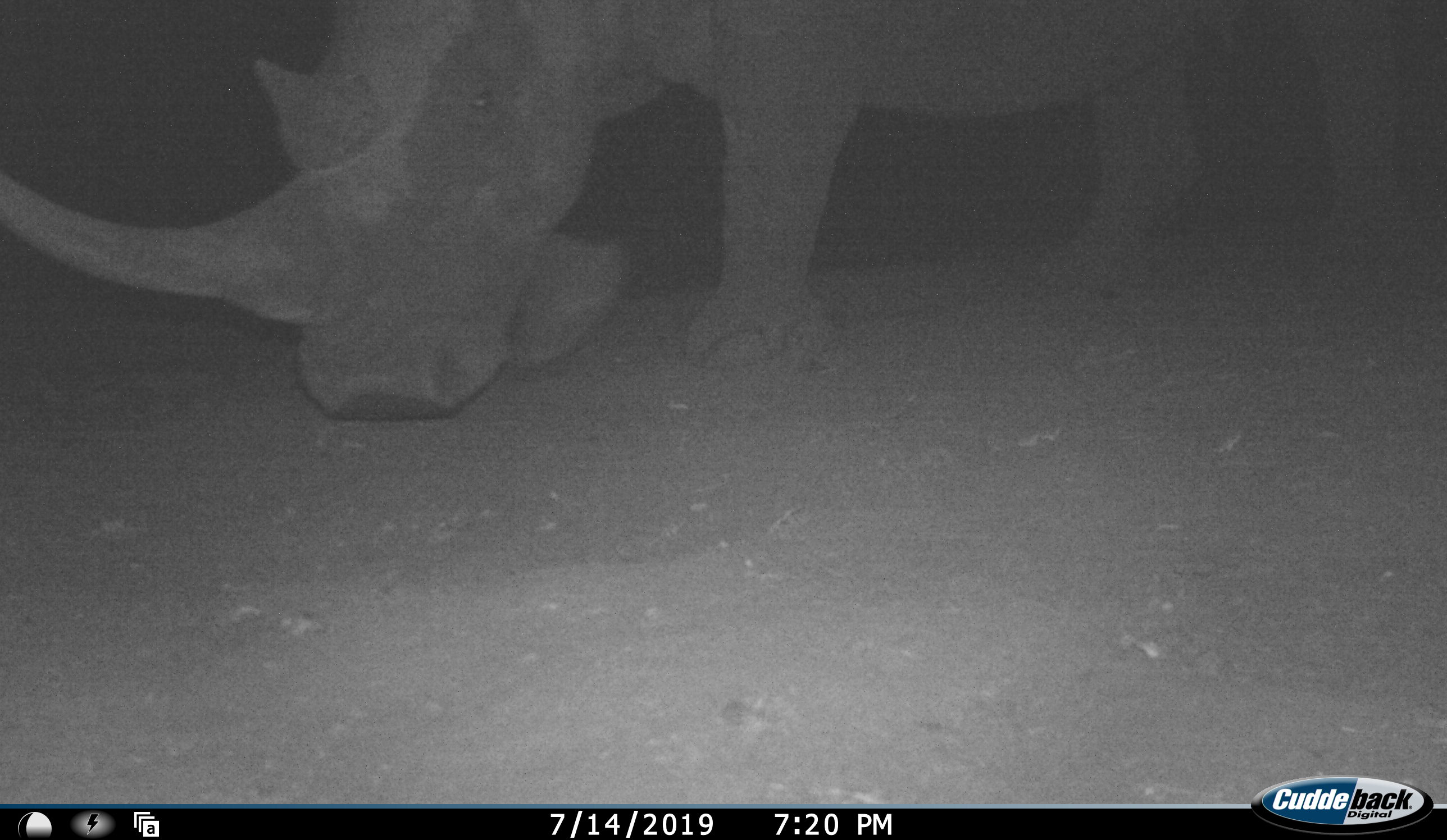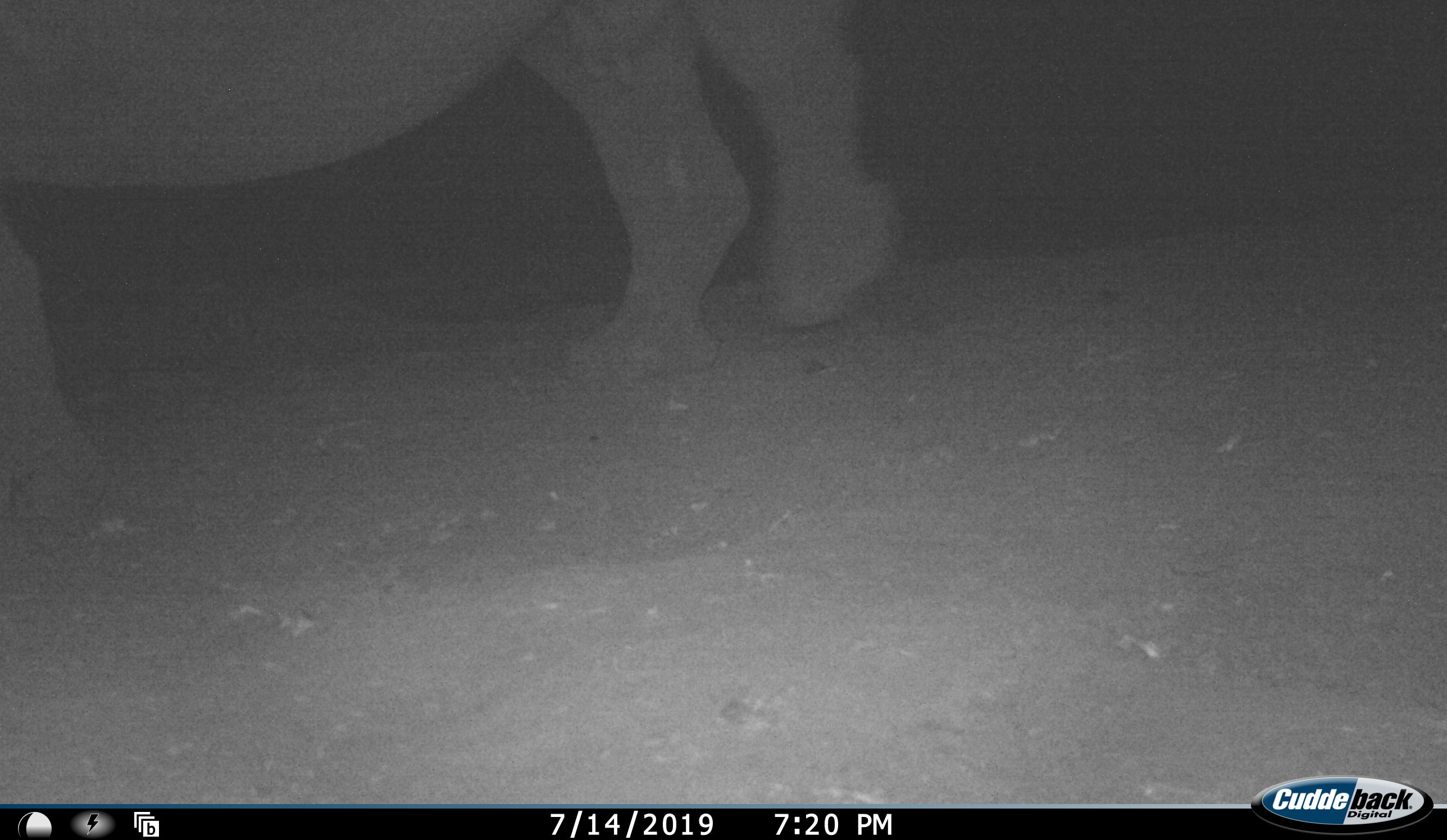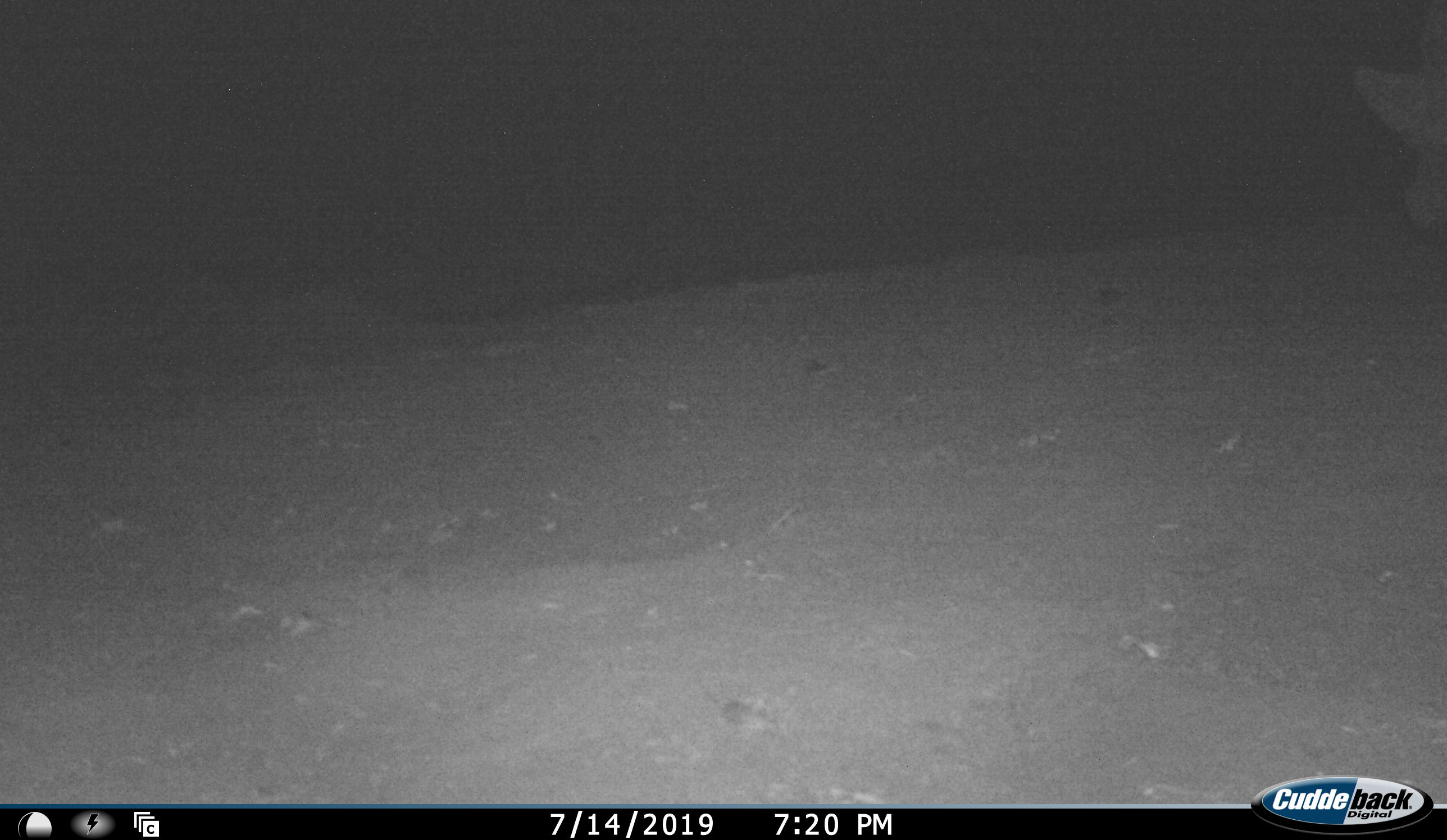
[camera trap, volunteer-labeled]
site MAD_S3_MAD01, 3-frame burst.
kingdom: Animalia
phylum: Chordata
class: Mammalia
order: Perissodactyla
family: Rhinocerotidae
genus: Ceratotherium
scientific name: Ceratotherium simum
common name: white rhinoceros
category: rhinoceroswhite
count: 1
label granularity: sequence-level